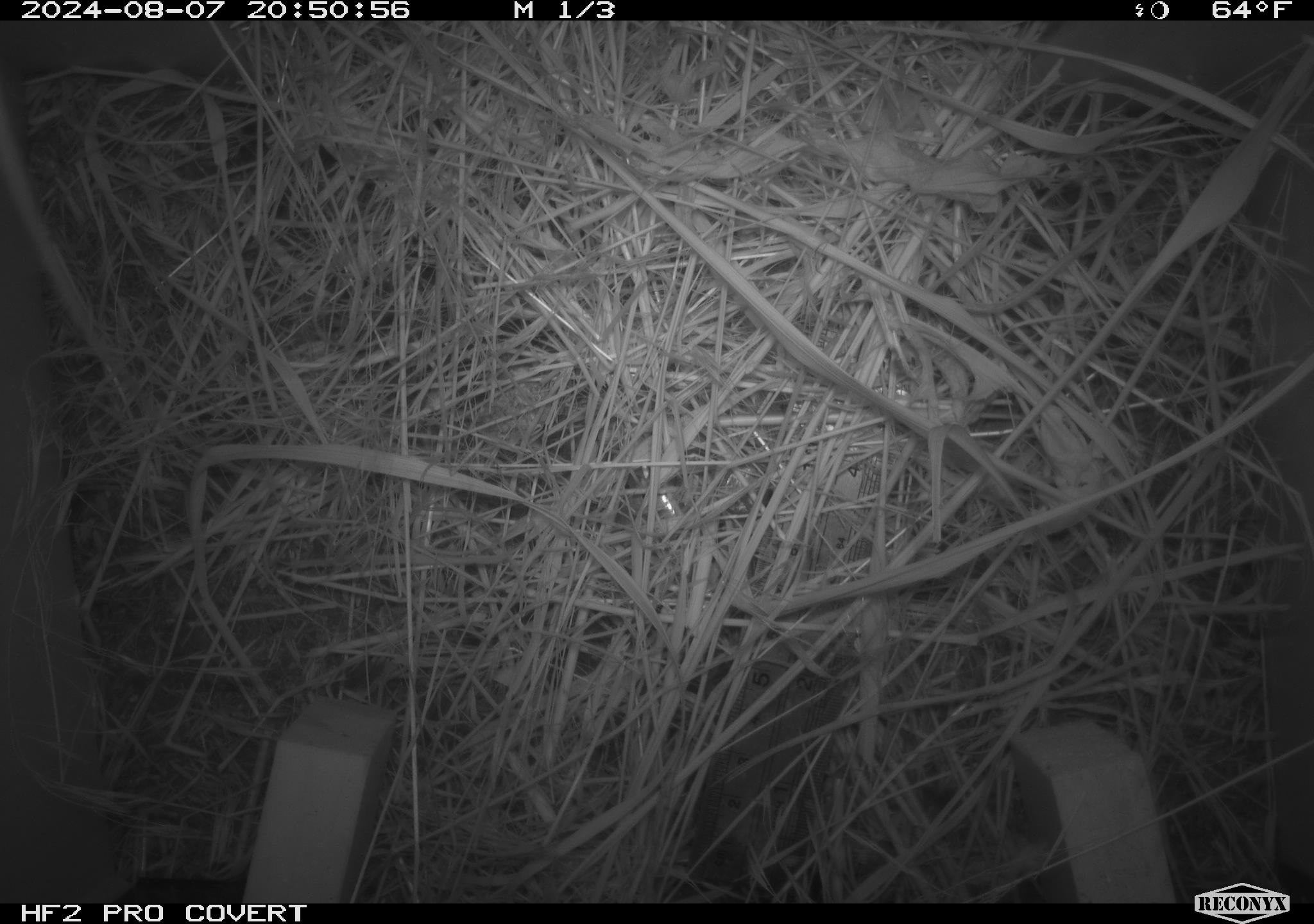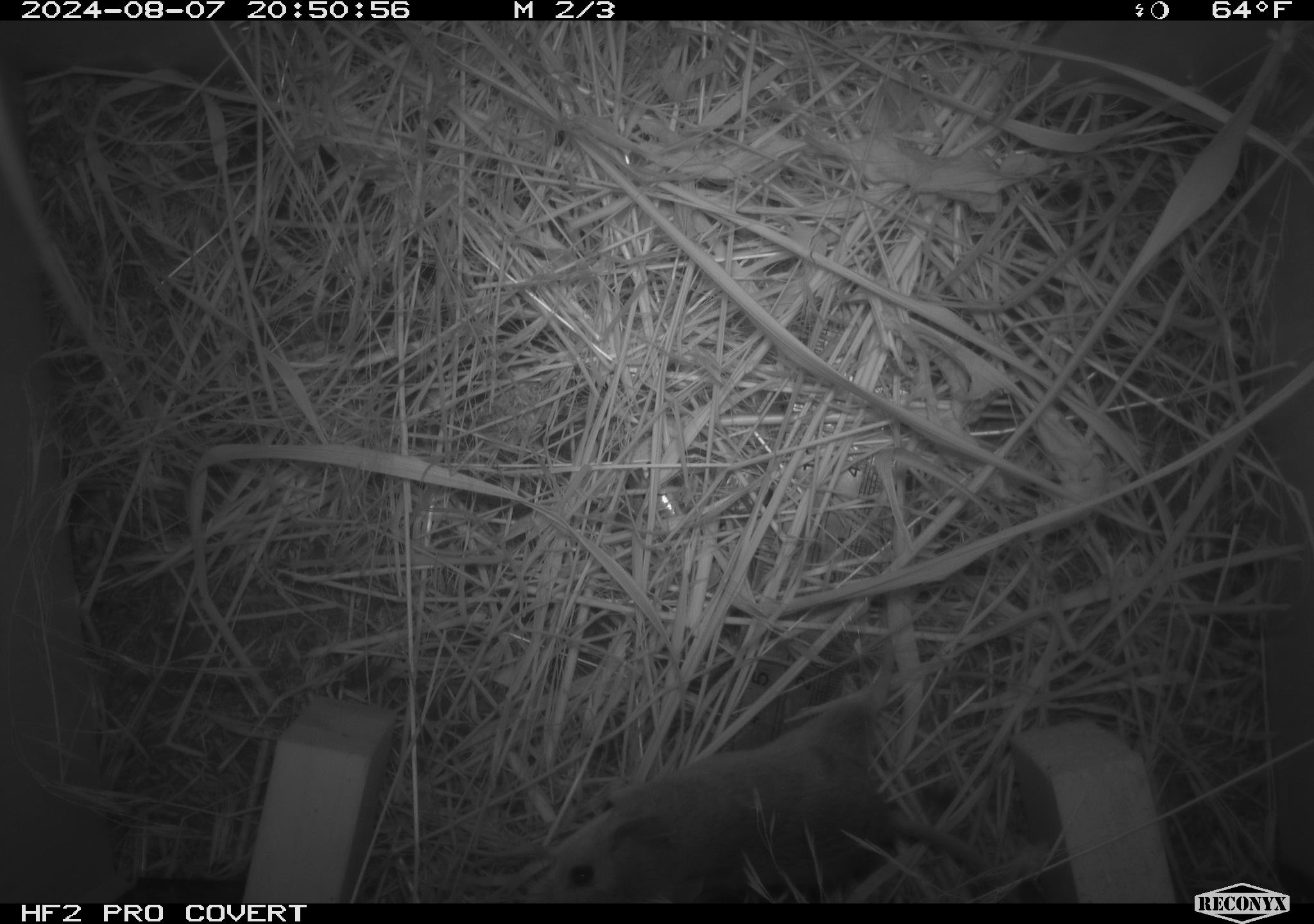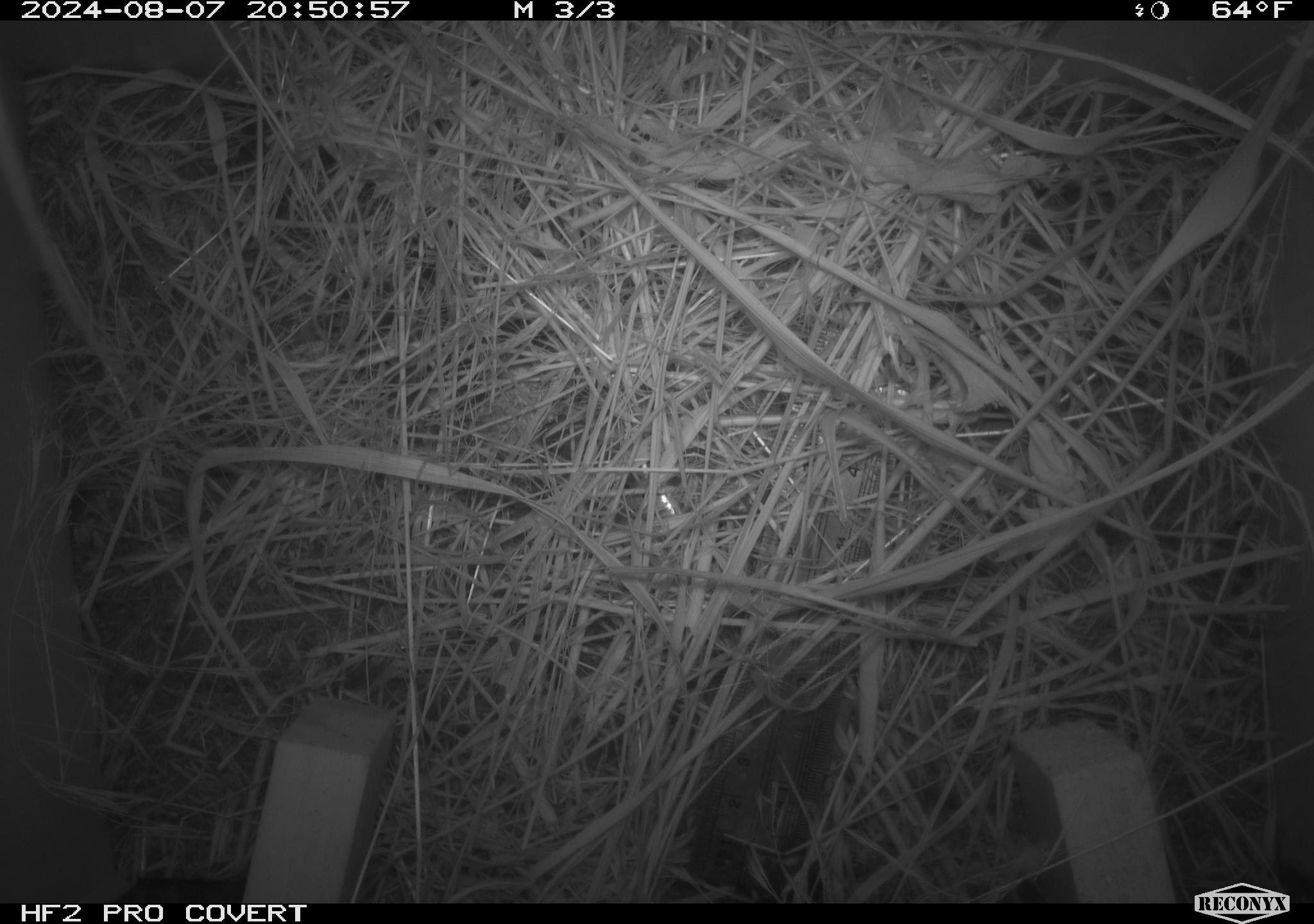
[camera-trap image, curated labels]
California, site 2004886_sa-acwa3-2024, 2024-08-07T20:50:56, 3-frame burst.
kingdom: Animalia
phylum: Chordata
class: Mammalia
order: Rodentia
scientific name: Rodentia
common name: mouse species